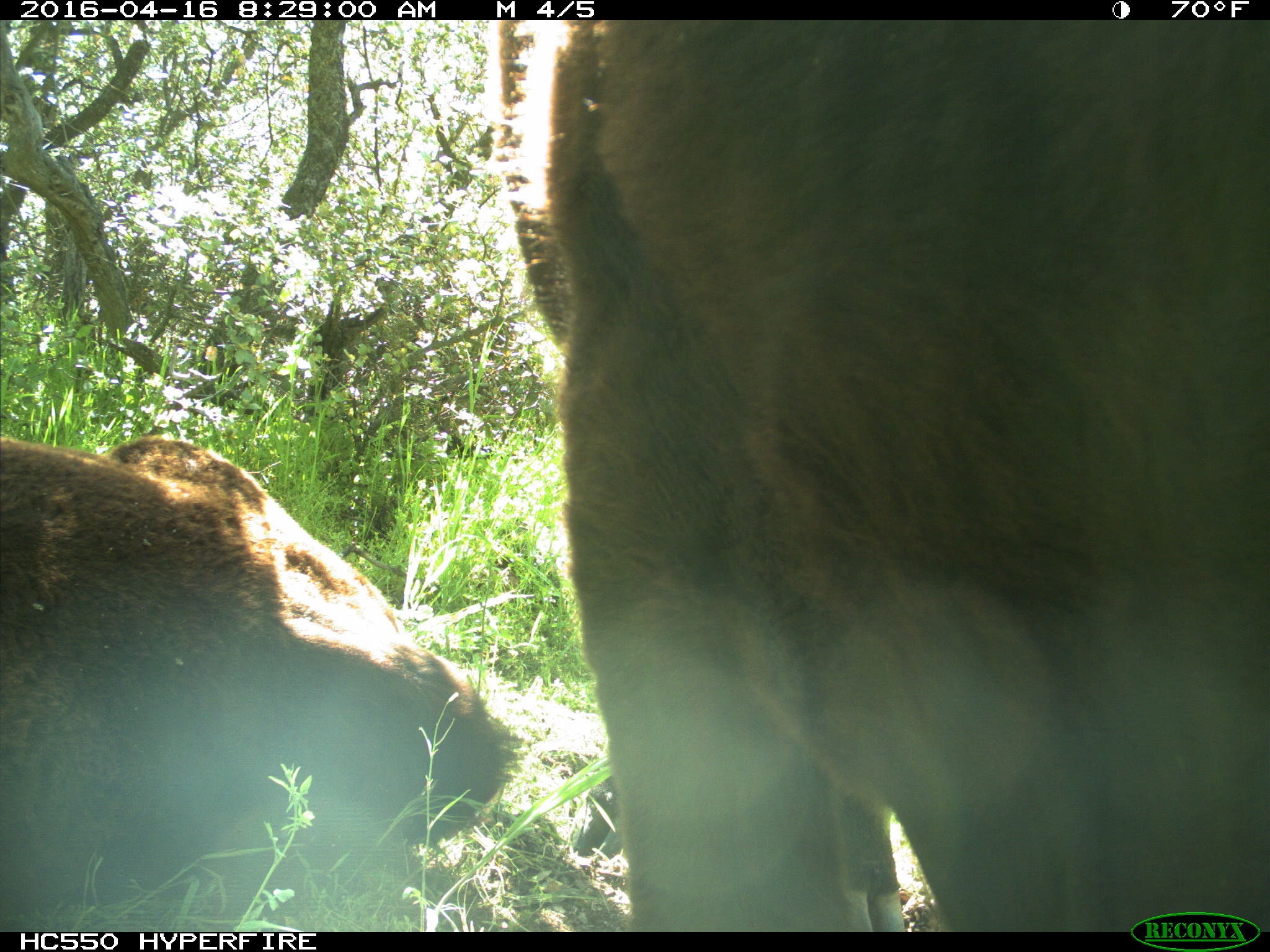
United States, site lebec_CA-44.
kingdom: Animalia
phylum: Chordata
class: Mammalia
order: Artiodactyla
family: Bovidae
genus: Bos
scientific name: Bos taurus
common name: domestic cow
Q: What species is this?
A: Bos taurus (domestic cow).